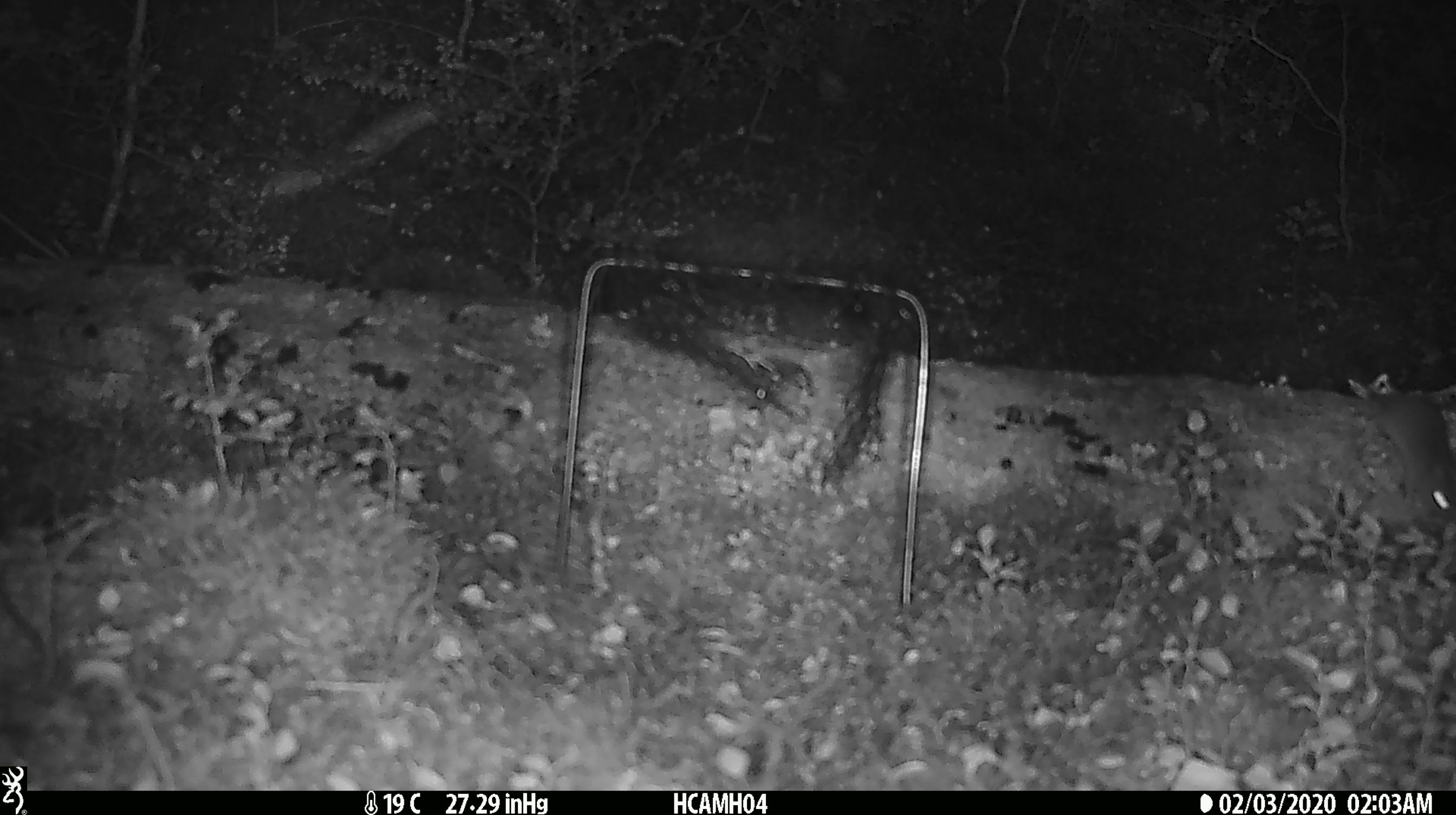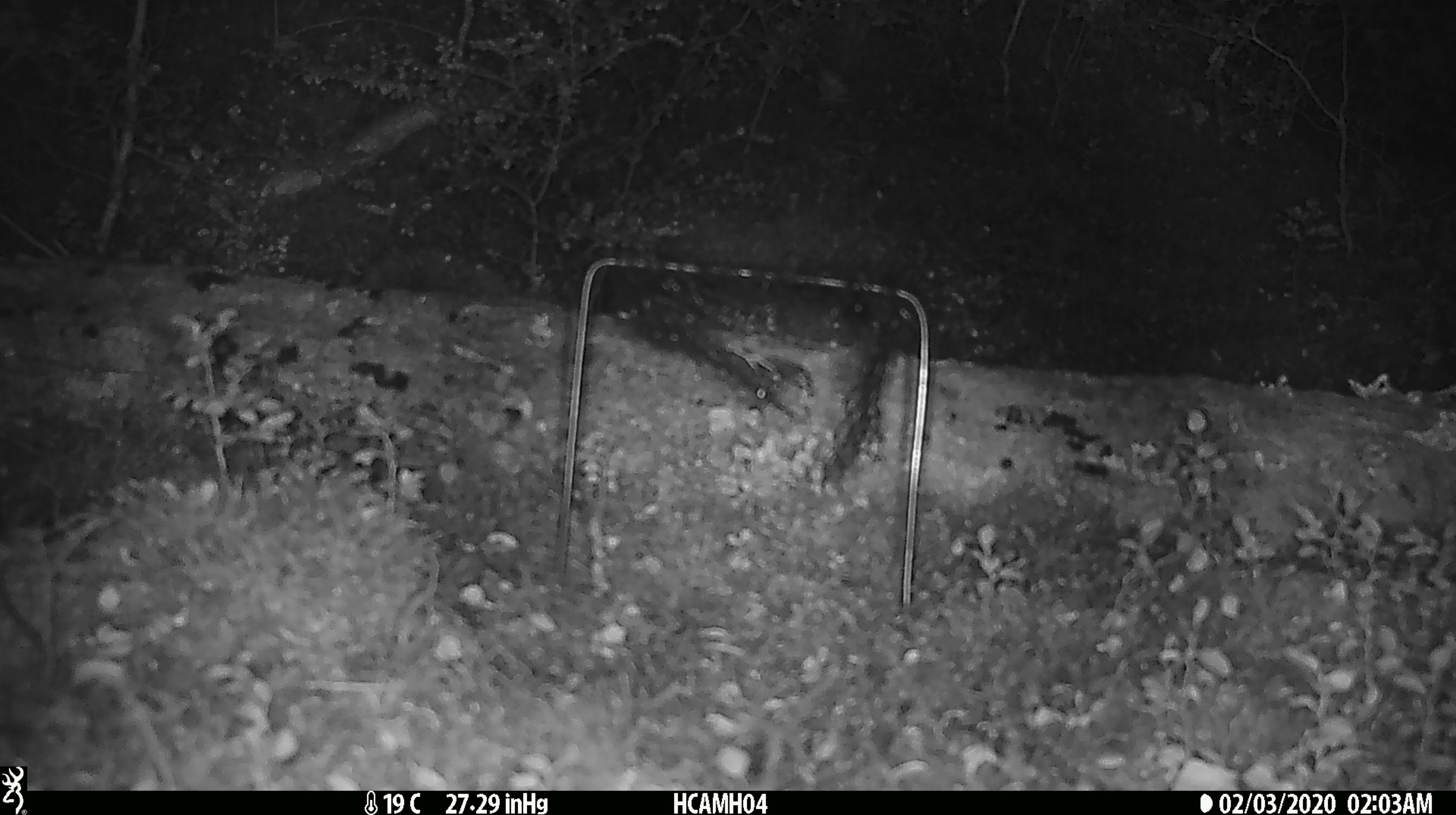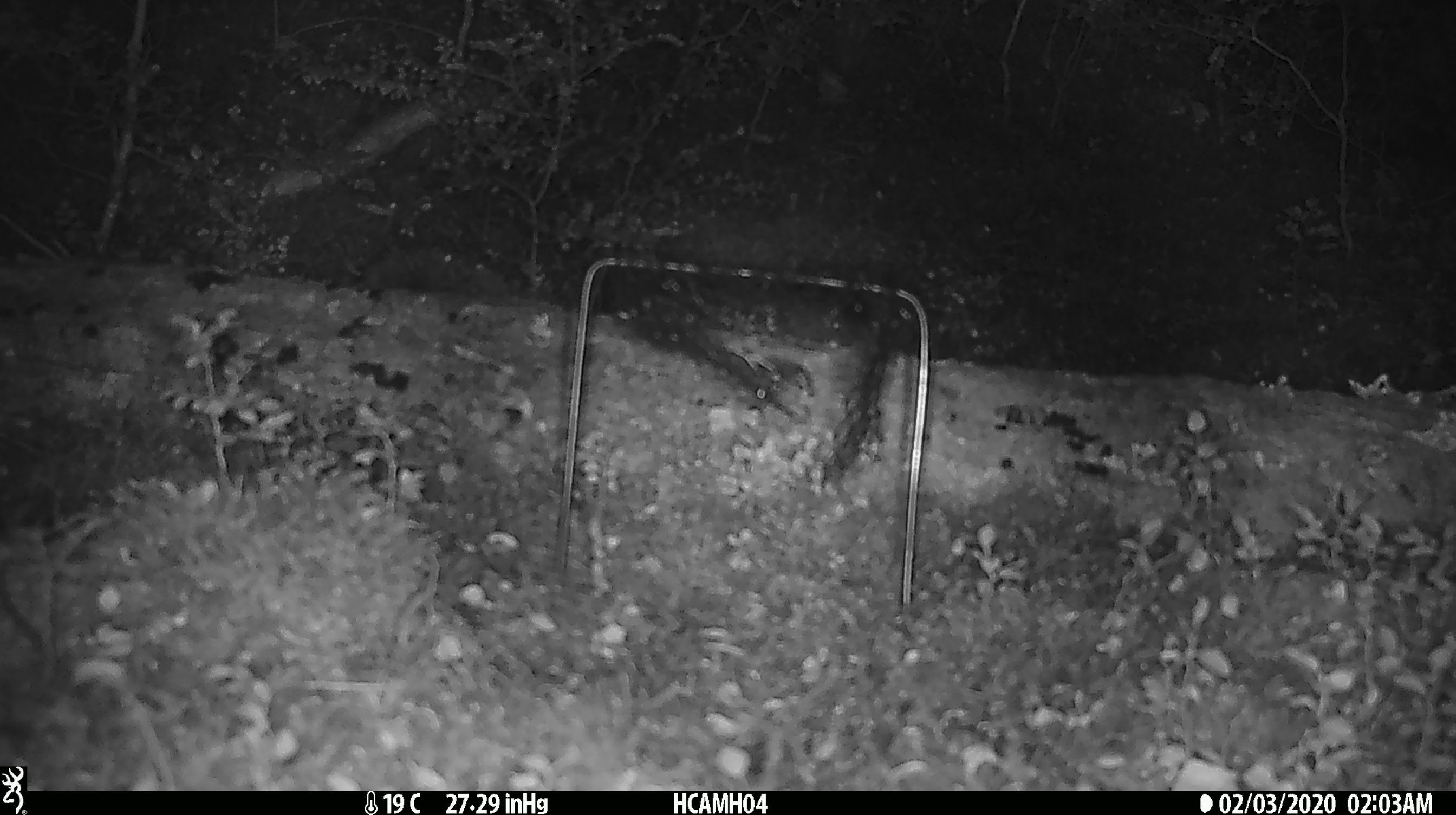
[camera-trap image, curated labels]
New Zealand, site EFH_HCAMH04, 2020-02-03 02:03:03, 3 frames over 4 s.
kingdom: Animalia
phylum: Chordata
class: Mammalia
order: Rodentia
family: Muridae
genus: Mus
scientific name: Mus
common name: mouse